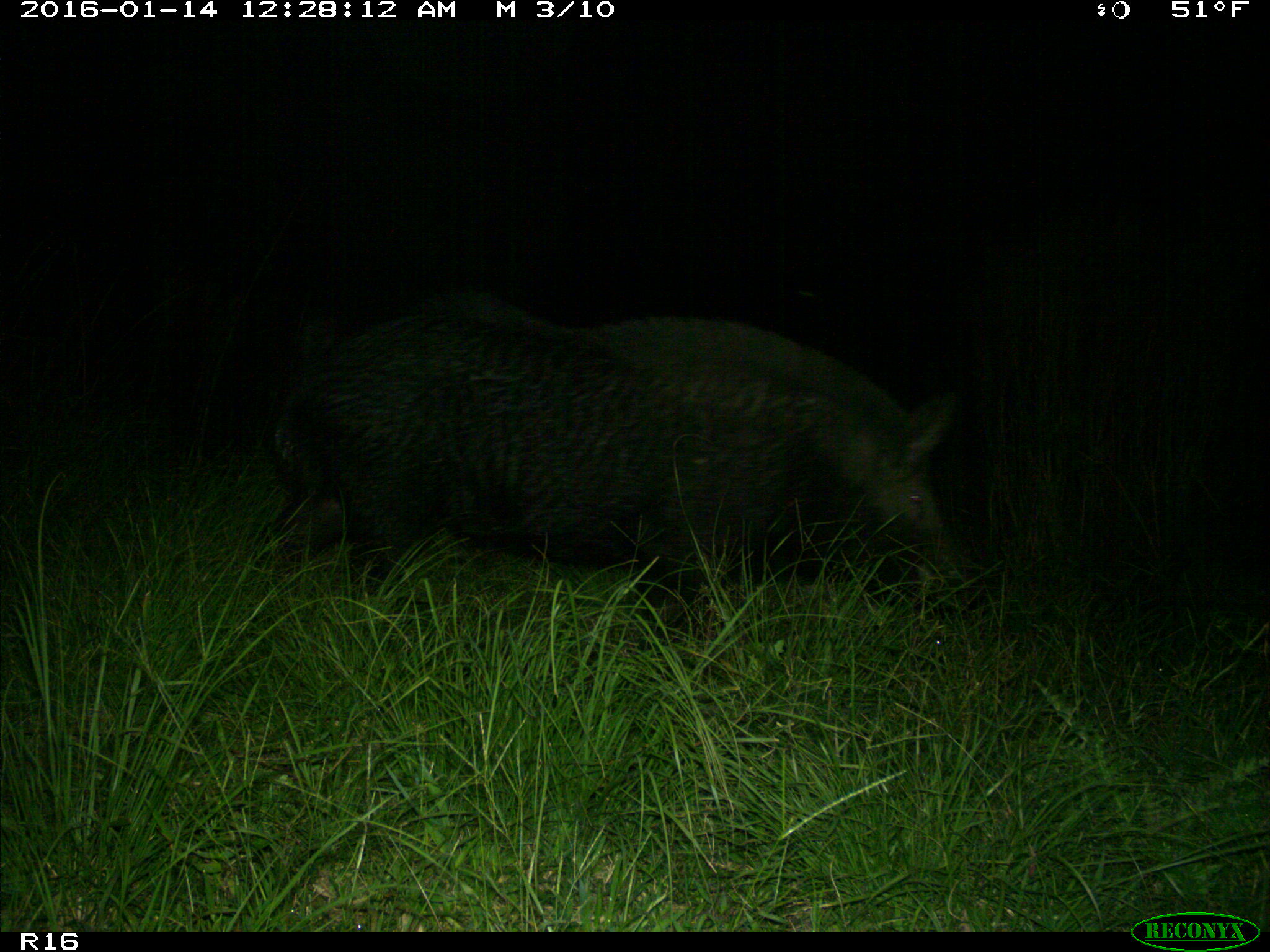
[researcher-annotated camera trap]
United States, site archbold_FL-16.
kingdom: Animalia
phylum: Chordata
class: Mammalia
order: Artiodactyla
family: Suidae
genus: Sus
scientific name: Sus scrofa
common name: wild boar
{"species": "Sus scrofa (wild boar)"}